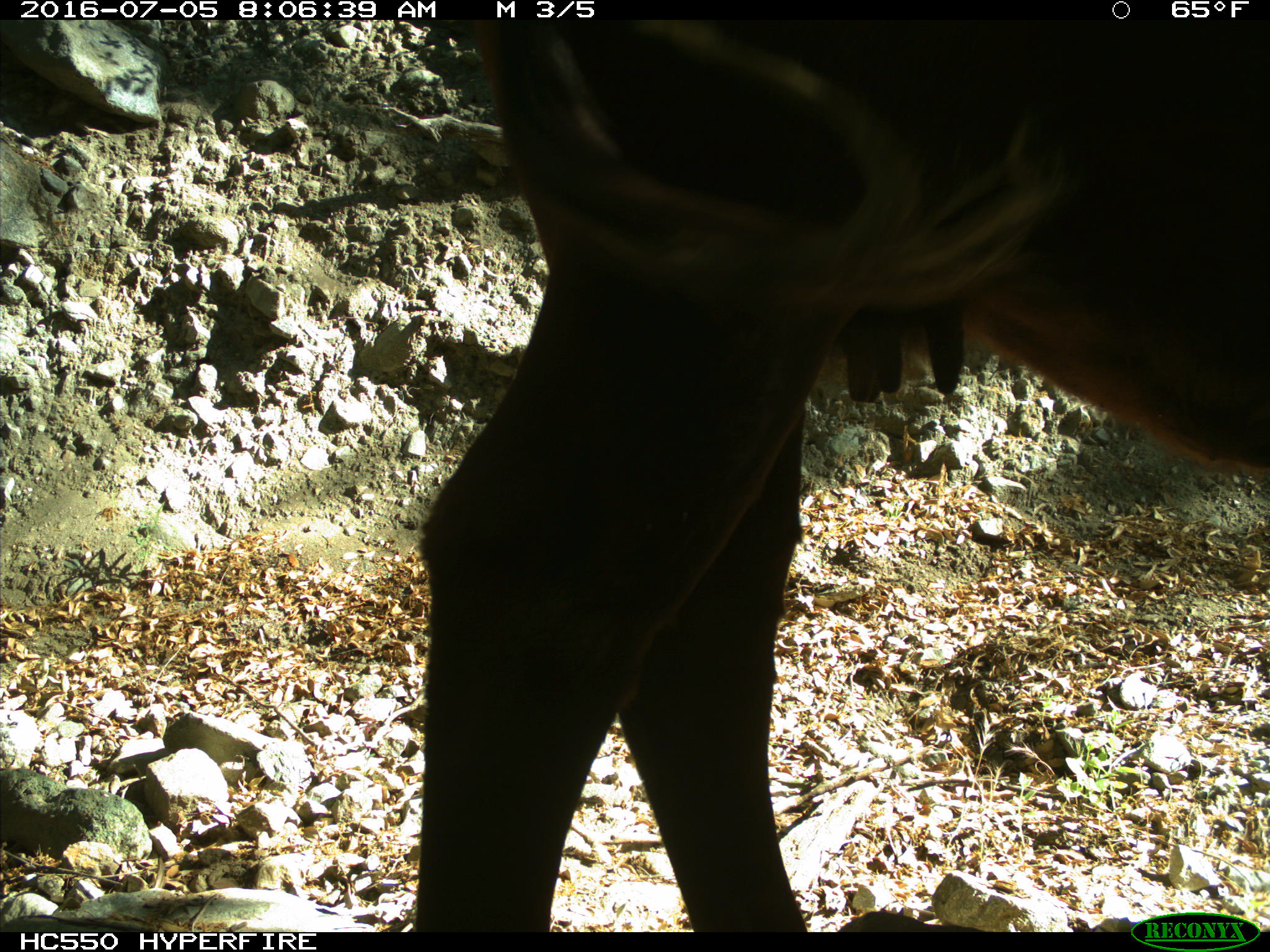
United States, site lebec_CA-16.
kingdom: Animalia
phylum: Chordata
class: Mammalia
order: Artiodactyla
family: Bovidae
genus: Bos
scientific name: Bos taurus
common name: domestic cow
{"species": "Bos taurus (domestic cow)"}